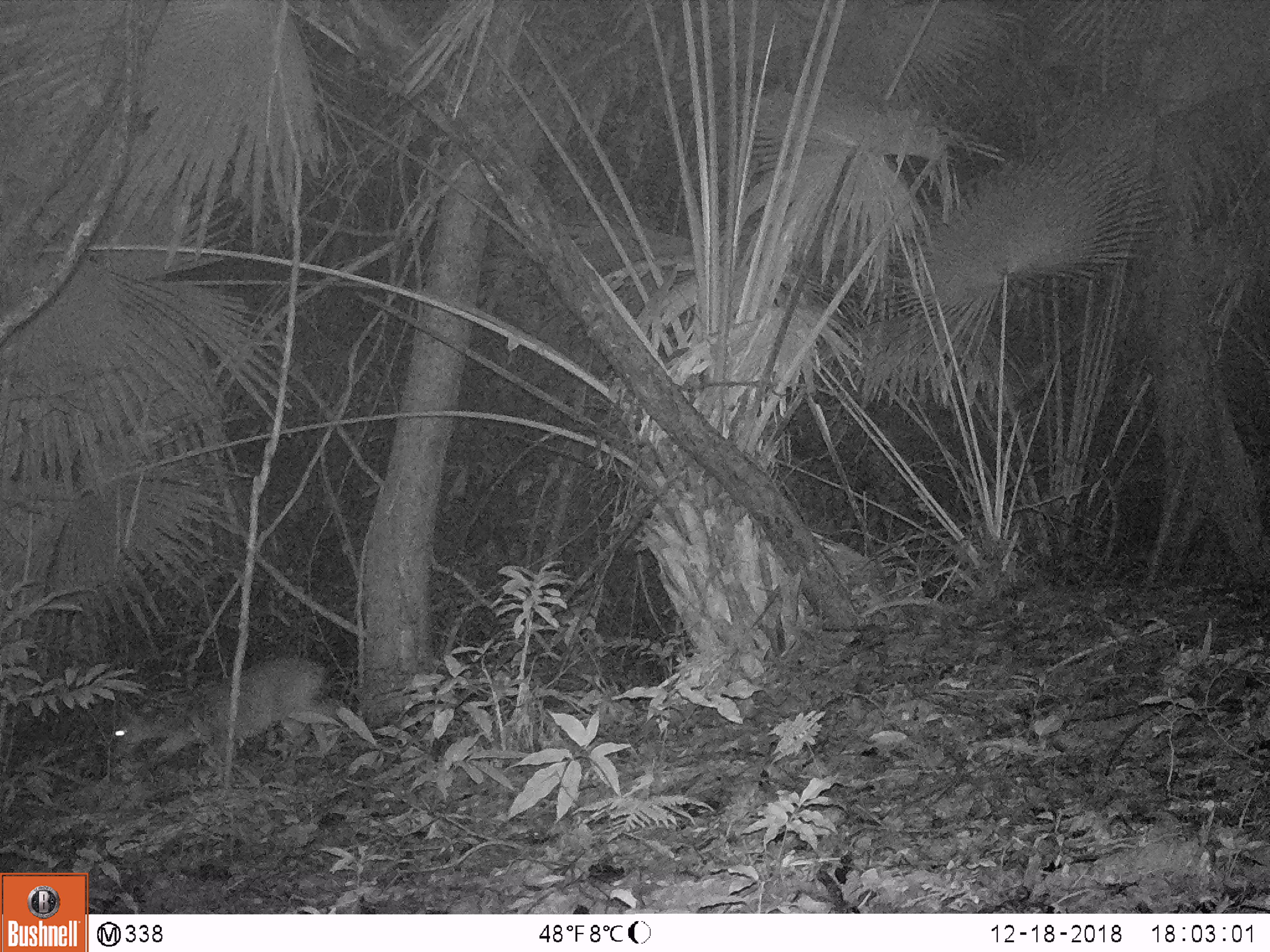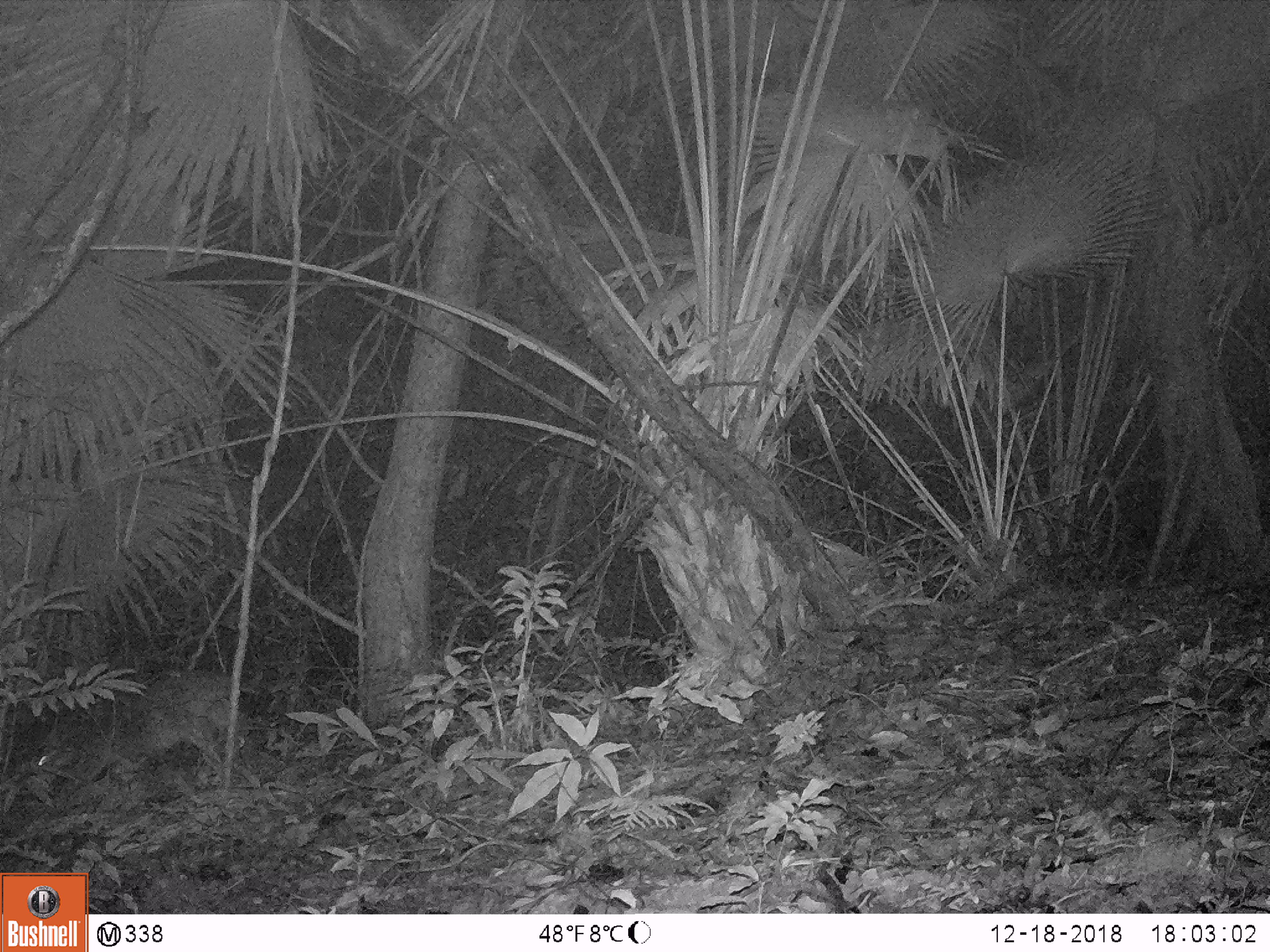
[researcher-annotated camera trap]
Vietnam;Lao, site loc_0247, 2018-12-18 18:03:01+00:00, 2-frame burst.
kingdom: Animalia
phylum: Chordata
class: Mammalia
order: Artiodactyla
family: Cervidae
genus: Muntiacus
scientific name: Muntiacus vuquangensis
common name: large-antlered muntjac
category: large antlered muntjac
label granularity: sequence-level